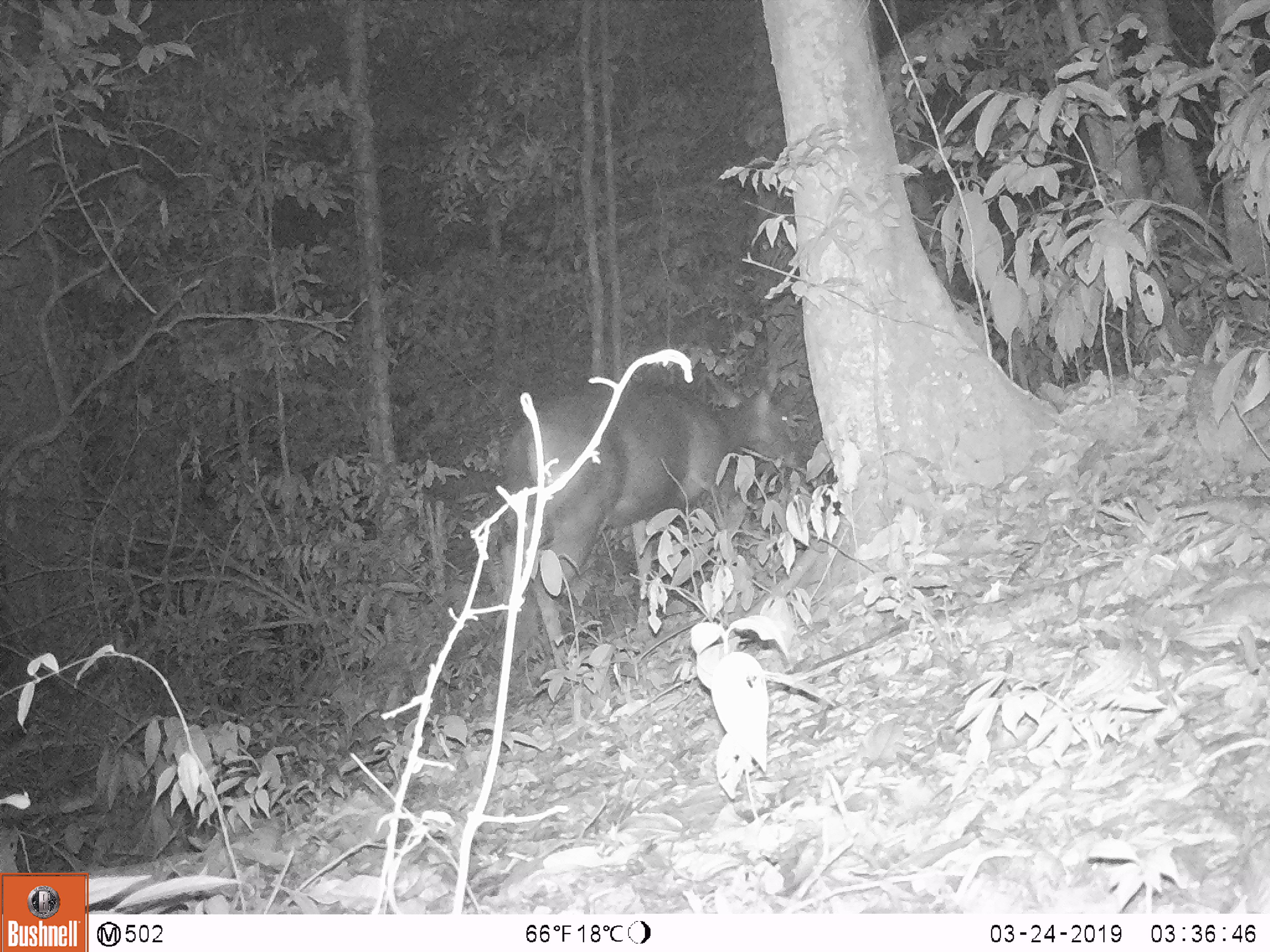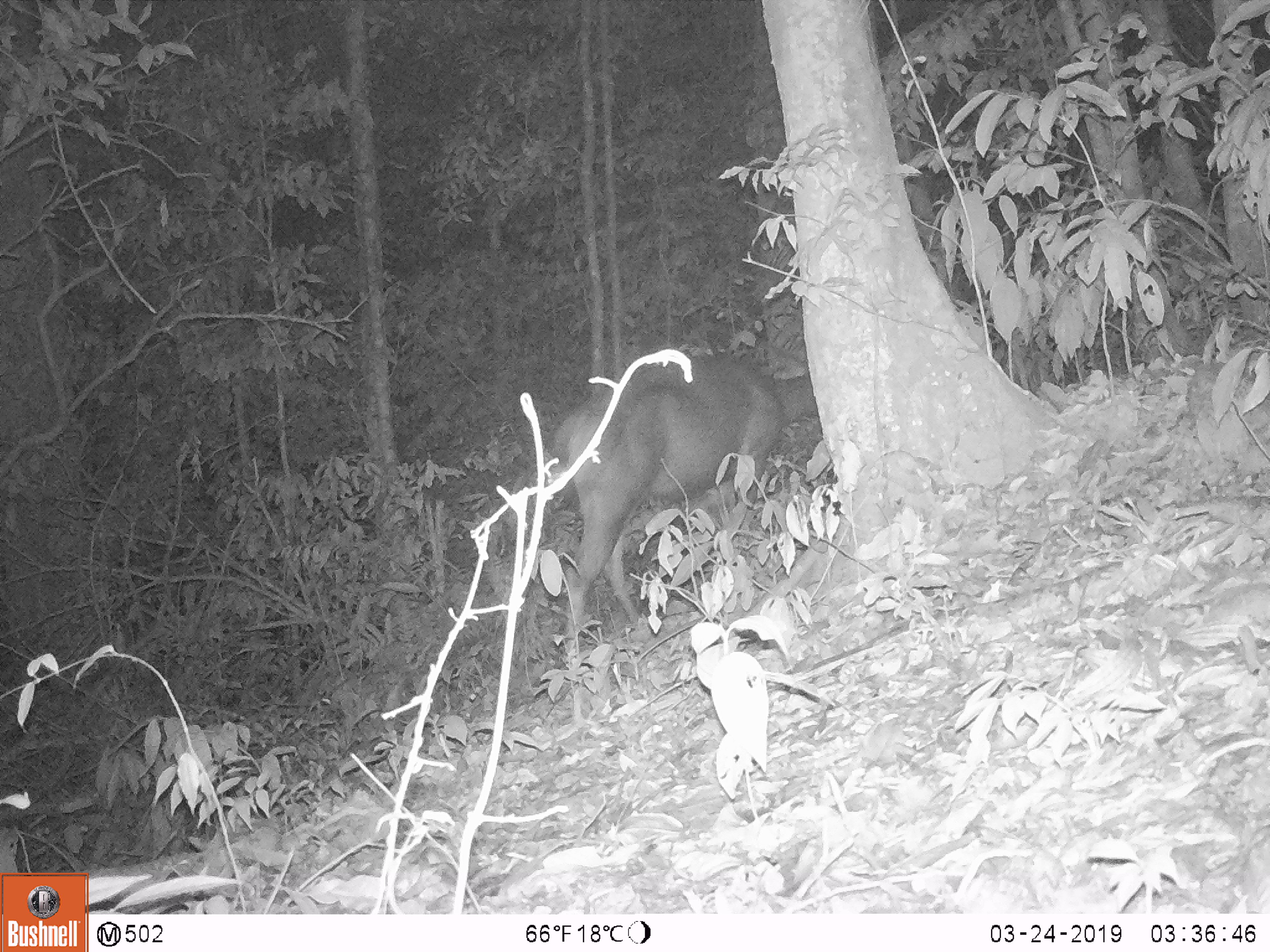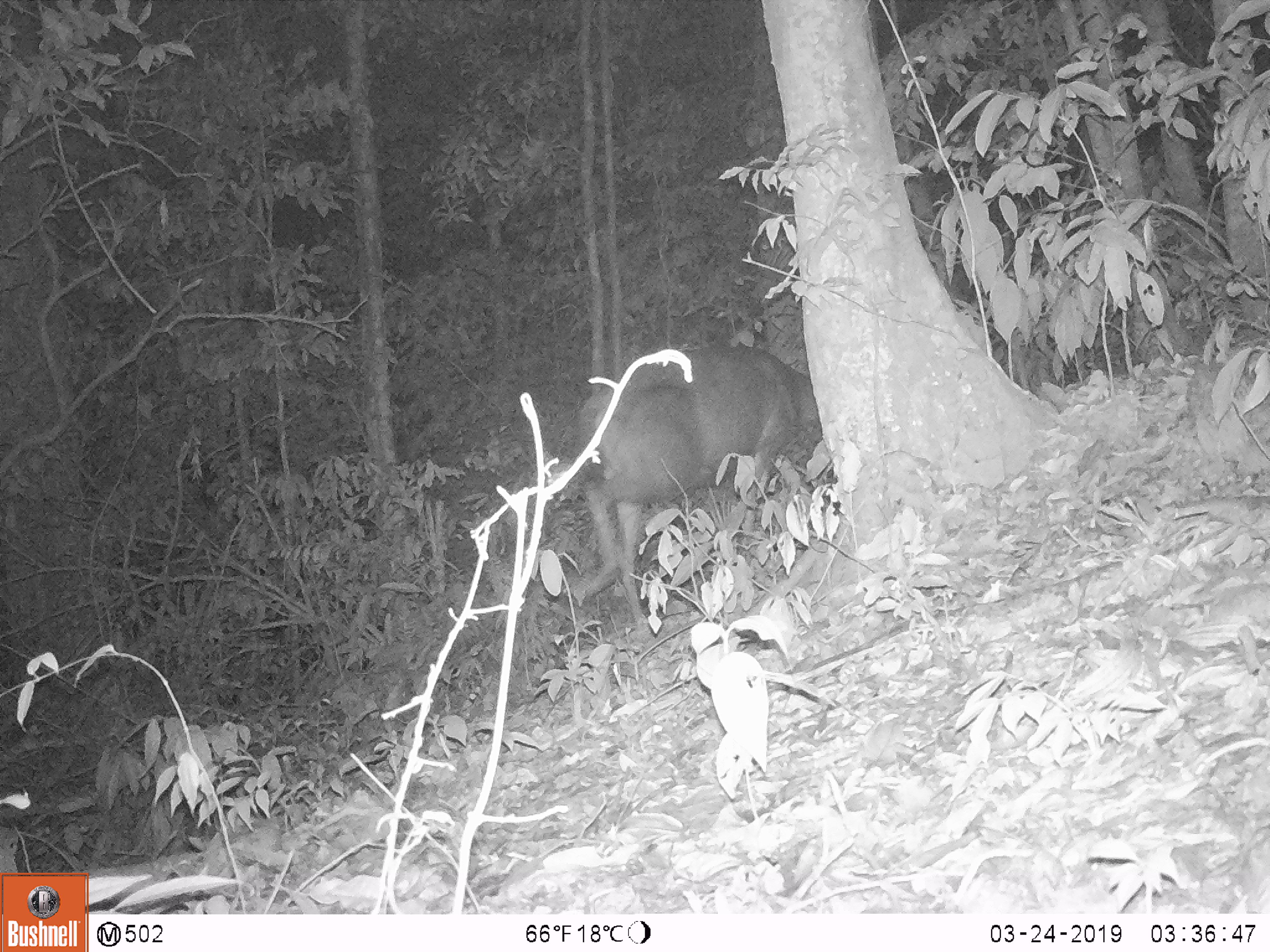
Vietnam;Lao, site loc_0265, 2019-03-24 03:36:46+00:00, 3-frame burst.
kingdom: Animalia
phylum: Chordata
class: Mammalia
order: Artiodactyla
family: Cervidae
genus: Rusa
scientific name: Rusa unicolor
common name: sambar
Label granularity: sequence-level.